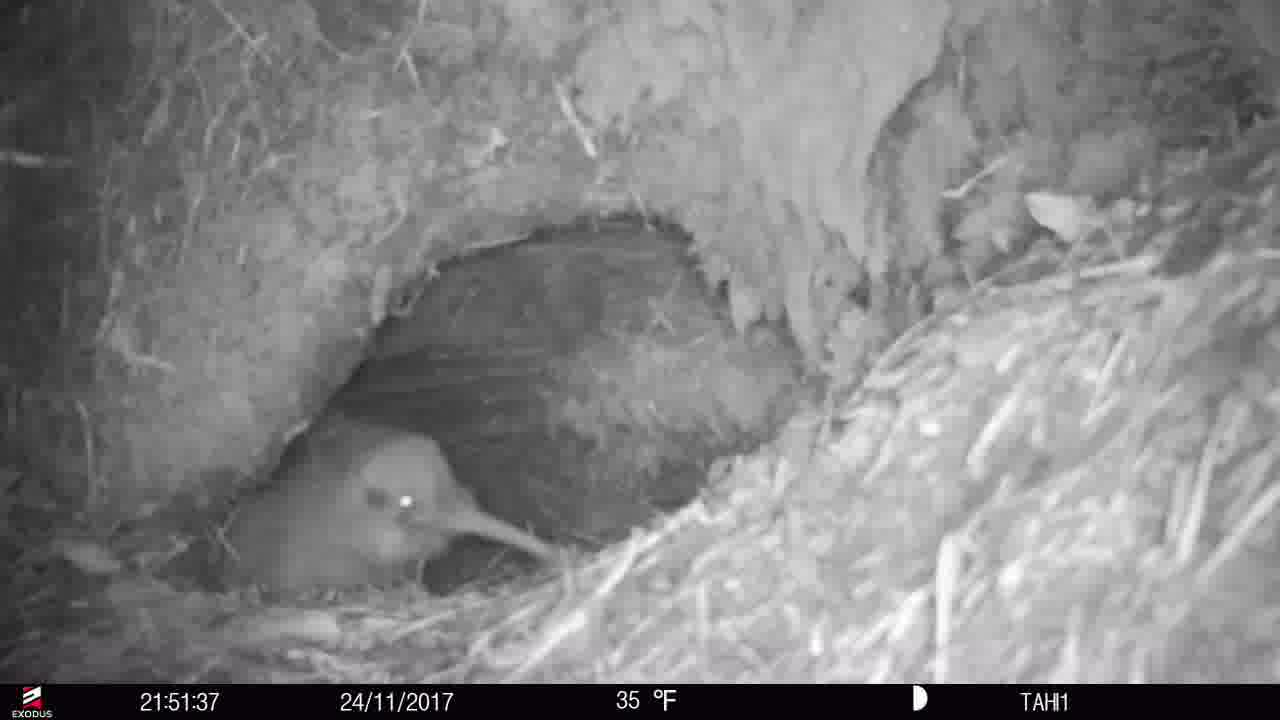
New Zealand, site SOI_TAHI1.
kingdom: Animalia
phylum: Chordata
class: Aves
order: Apterygiformes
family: Apterygidae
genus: Apteryx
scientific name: Apteryx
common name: kiwi